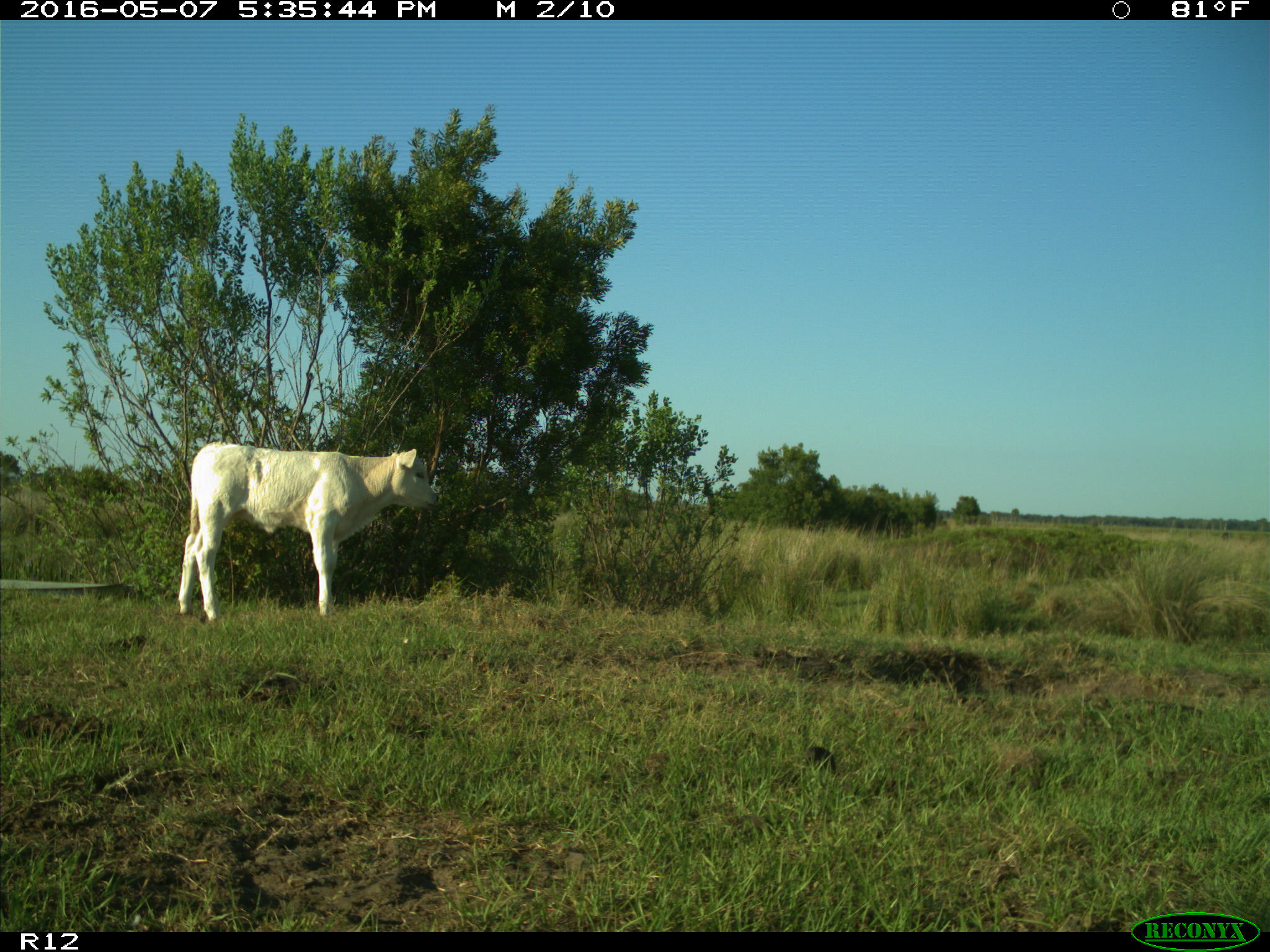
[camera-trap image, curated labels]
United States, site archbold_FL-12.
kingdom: Animalia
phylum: Chordata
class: Mammalia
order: Artiodactyla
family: Bovidae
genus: Bos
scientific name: Bos taurus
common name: domestic cow